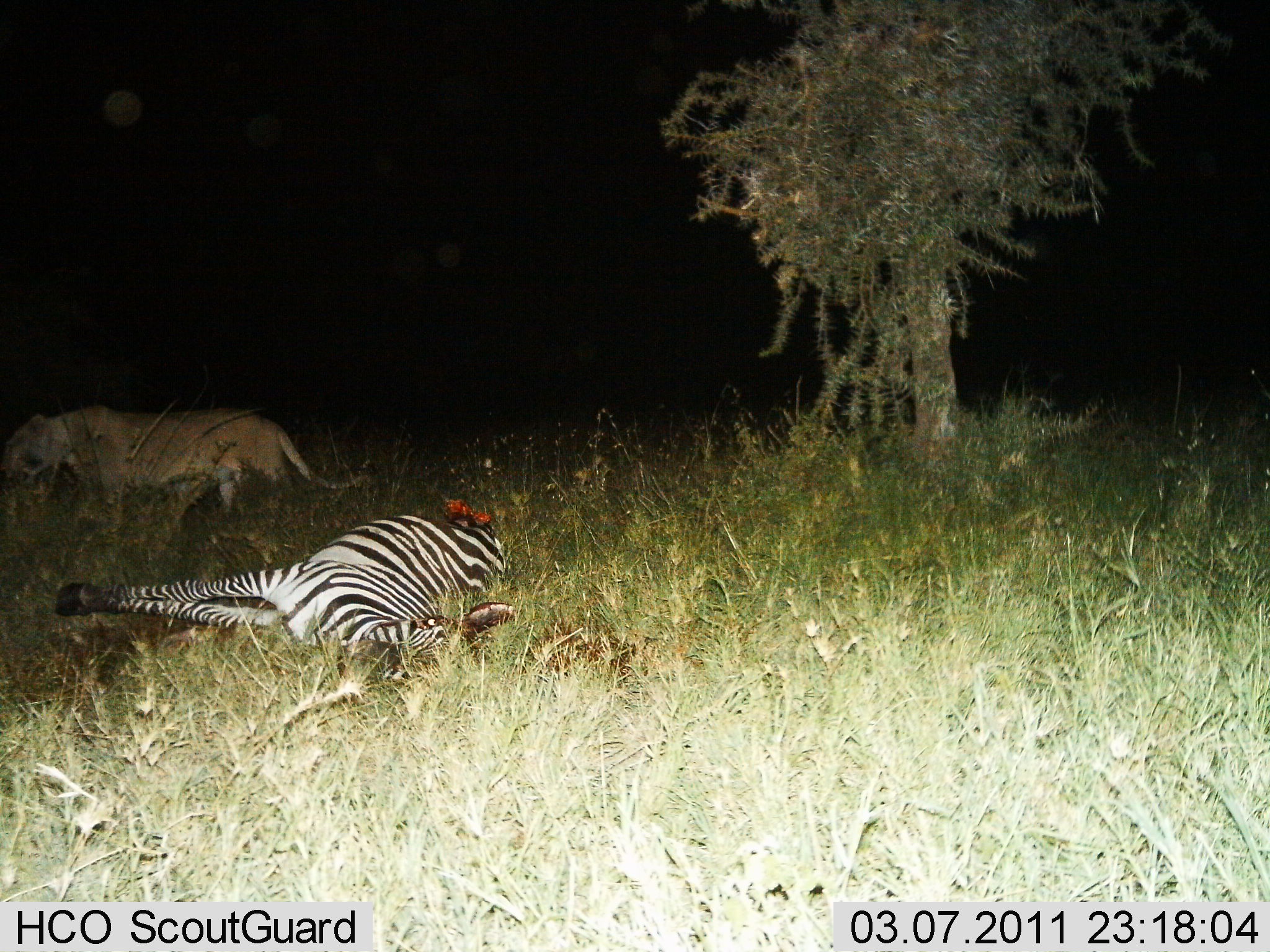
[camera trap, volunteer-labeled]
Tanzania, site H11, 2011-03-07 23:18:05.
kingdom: Animalia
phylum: Chordata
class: Mammalia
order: Carnivora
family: Felidae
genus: Panthera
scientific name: Panthera leo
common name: lion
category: lionfemale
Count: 1.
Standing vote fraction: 19%.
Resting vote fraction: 0%.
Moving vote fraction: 38%.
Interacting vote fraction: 0%.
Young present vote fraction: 0%.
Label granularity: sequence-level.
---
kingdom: Animalia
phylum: Chordata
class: Mammalia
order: Perissodactyla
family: Equidae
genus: Equus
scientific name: Equus quagga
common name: plains zebra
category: zebra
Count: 1.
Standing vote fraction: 0%.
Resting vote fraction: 90%.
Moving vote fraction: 0%.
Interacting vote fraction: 10%.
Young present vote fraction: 0%.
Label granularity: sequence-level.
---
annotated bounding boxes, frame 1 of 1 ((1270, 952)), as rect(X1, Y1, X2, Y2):
animal: rect(66, 496, 520, 691); rect(3, 399, 389, 568)